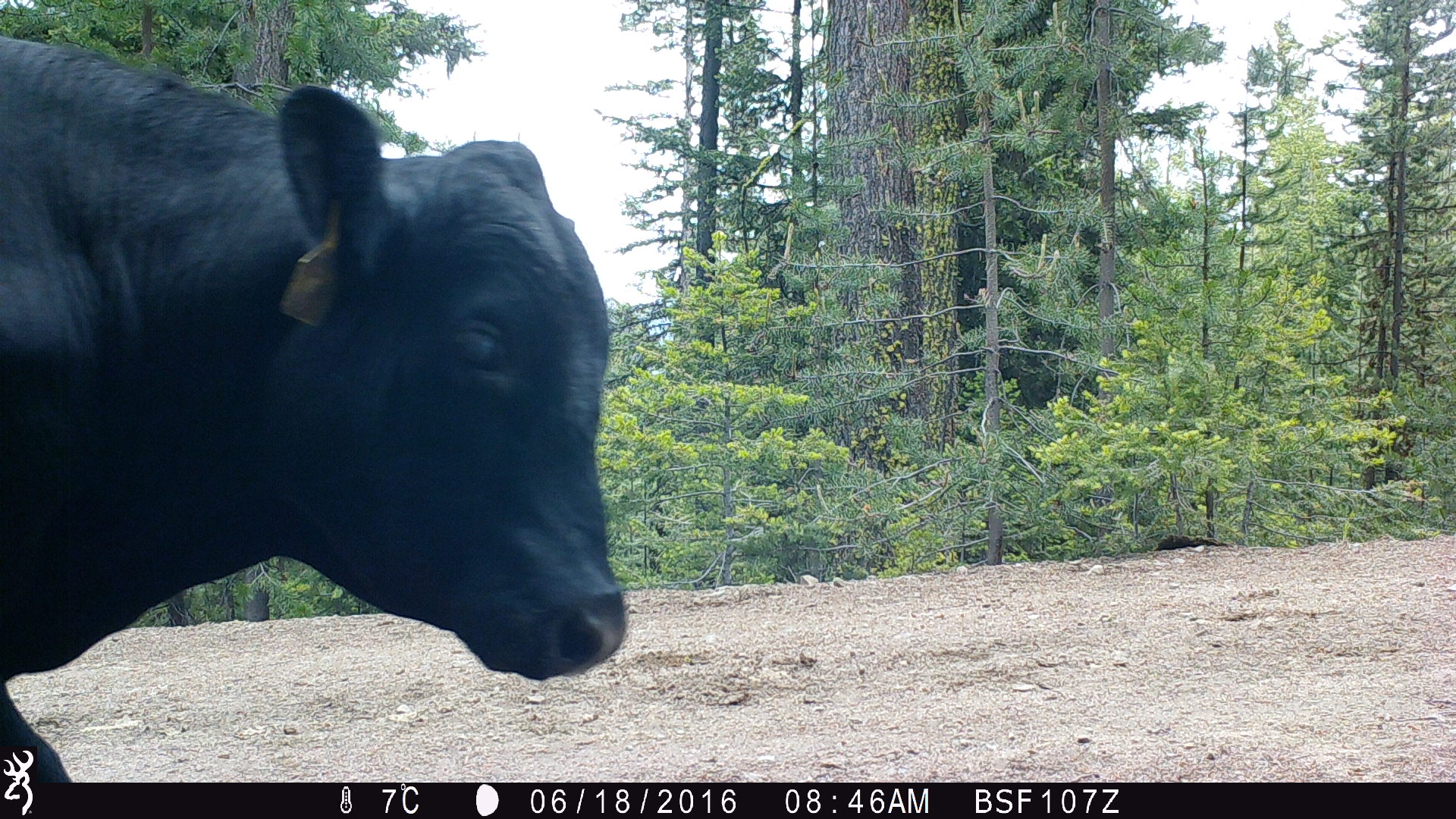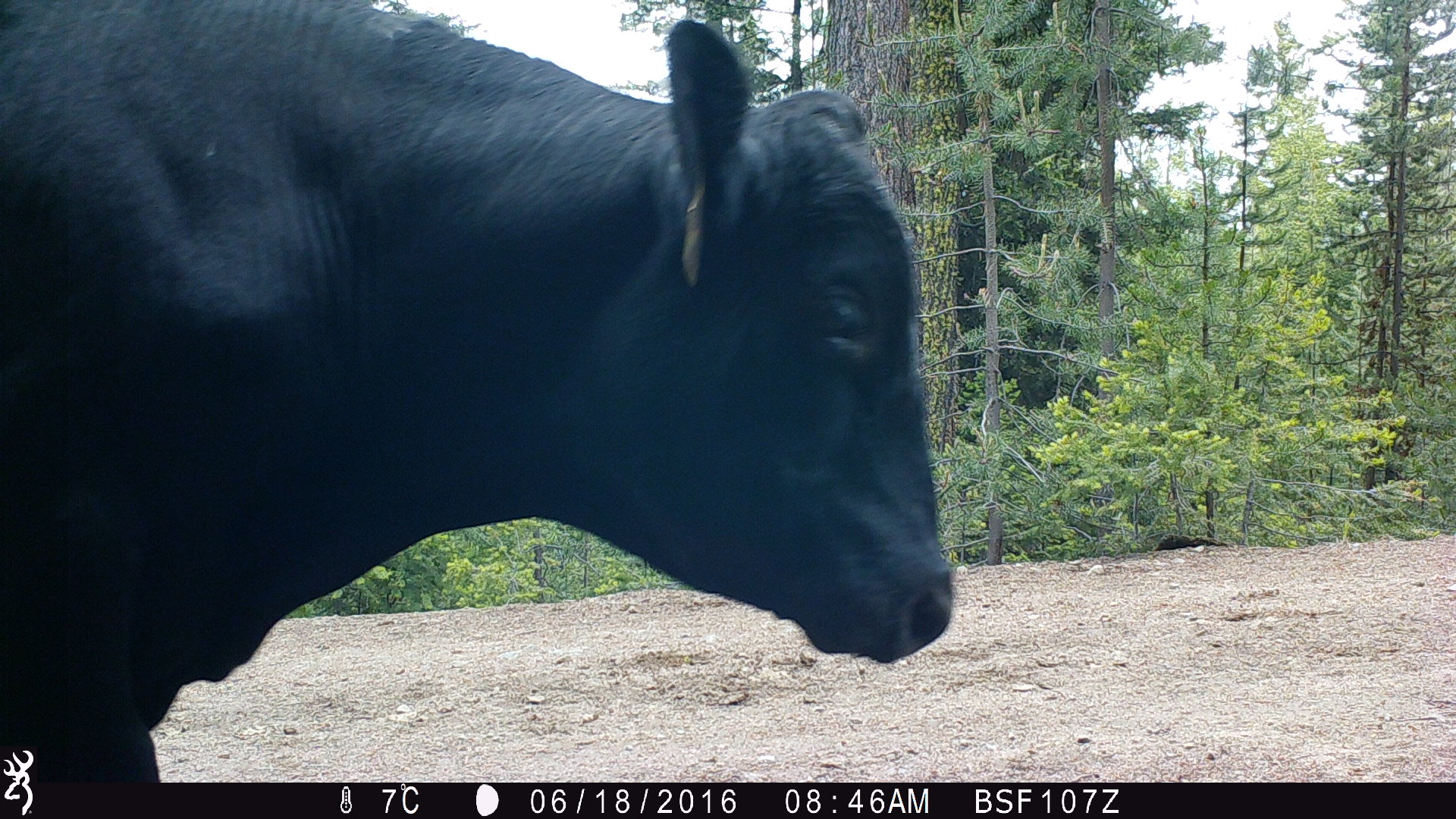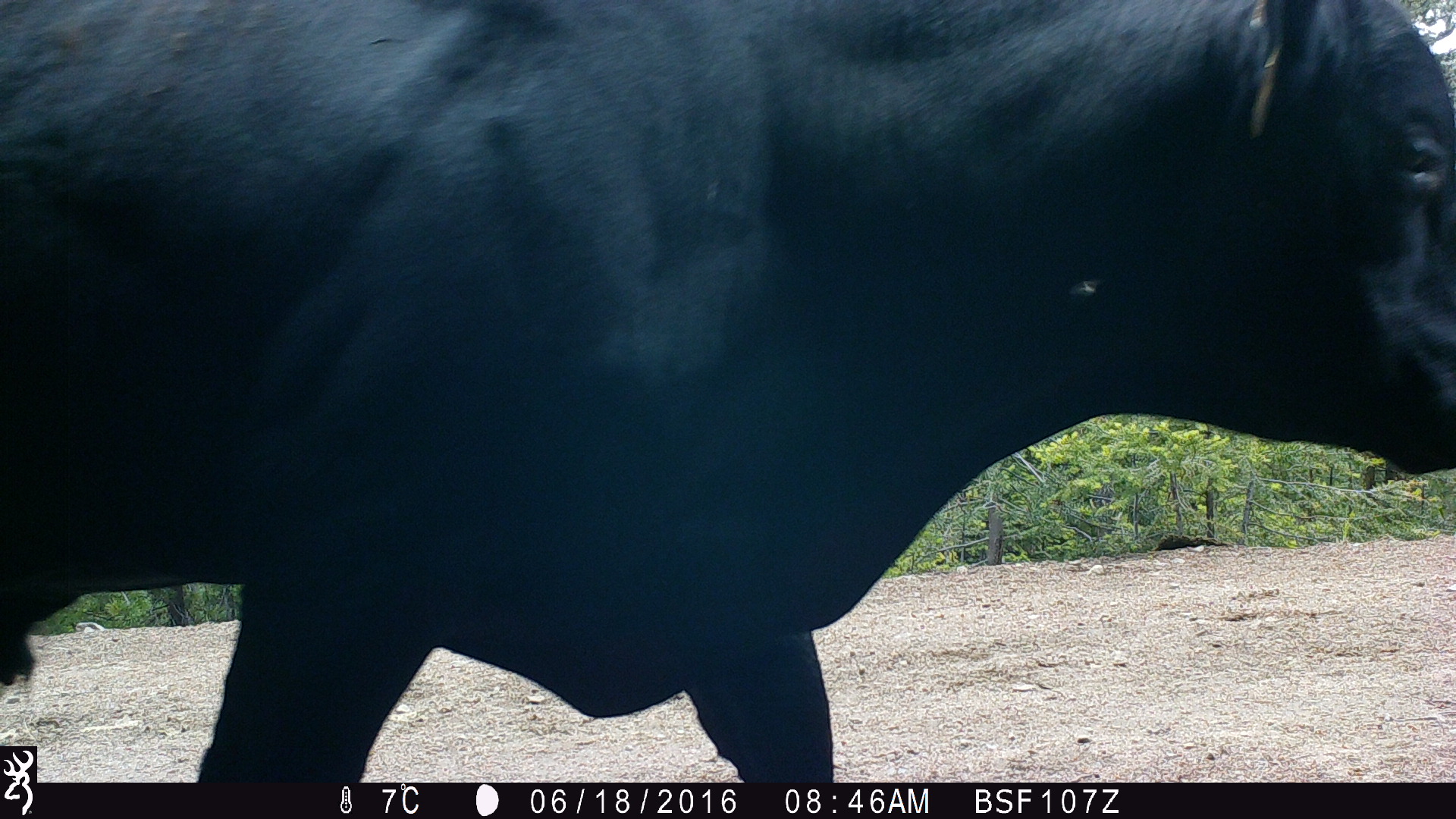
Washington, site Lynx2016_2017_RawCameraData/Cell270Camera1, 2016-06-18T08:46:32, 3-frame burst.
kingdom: Animalia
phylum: Chordata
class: Mammalia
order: Artiodactyla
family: Bovidae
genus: Bos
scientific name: Bos taurus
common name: domestic cattle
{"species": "domestic cattle (Bos taurus)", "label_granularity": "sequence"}